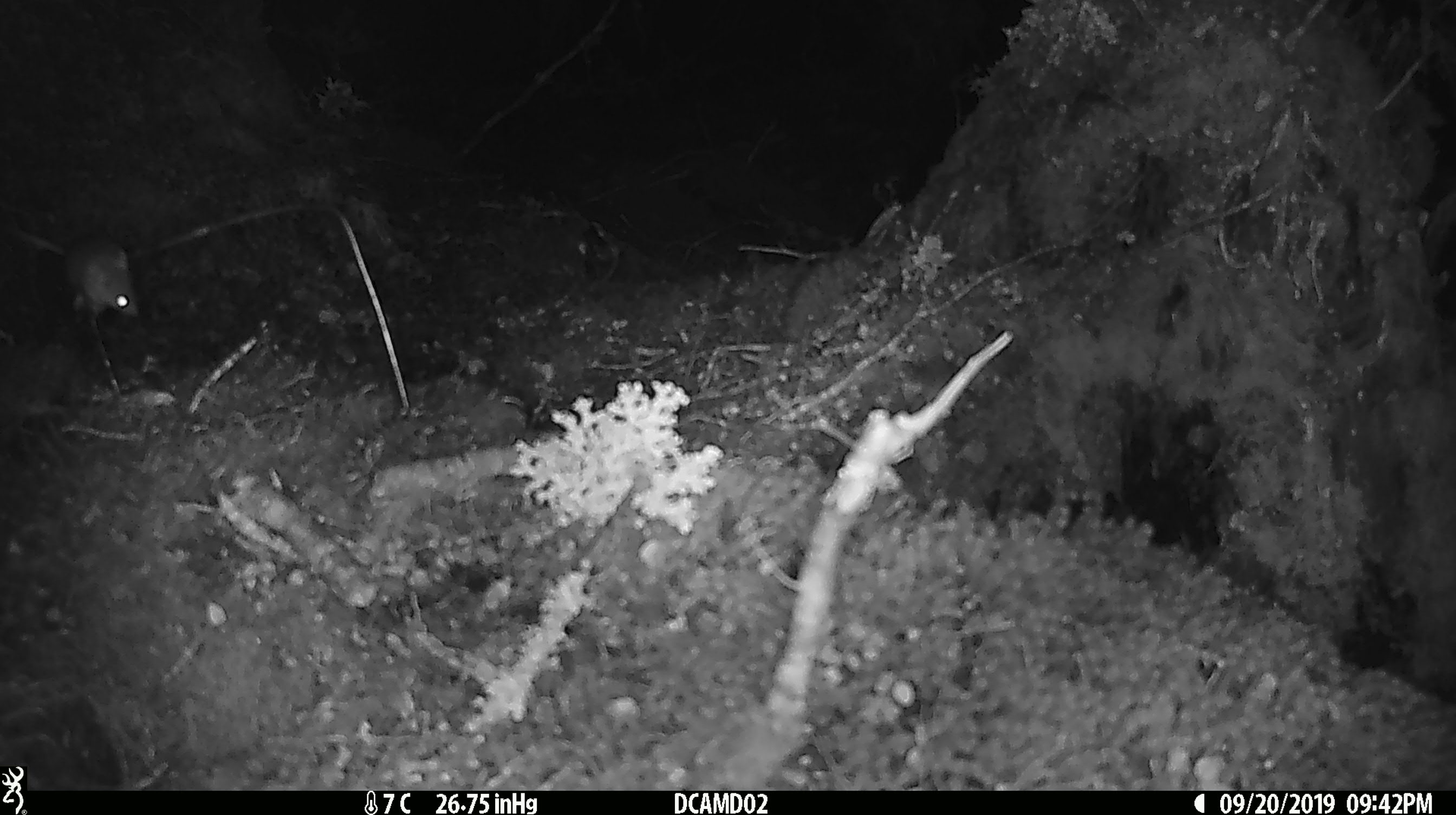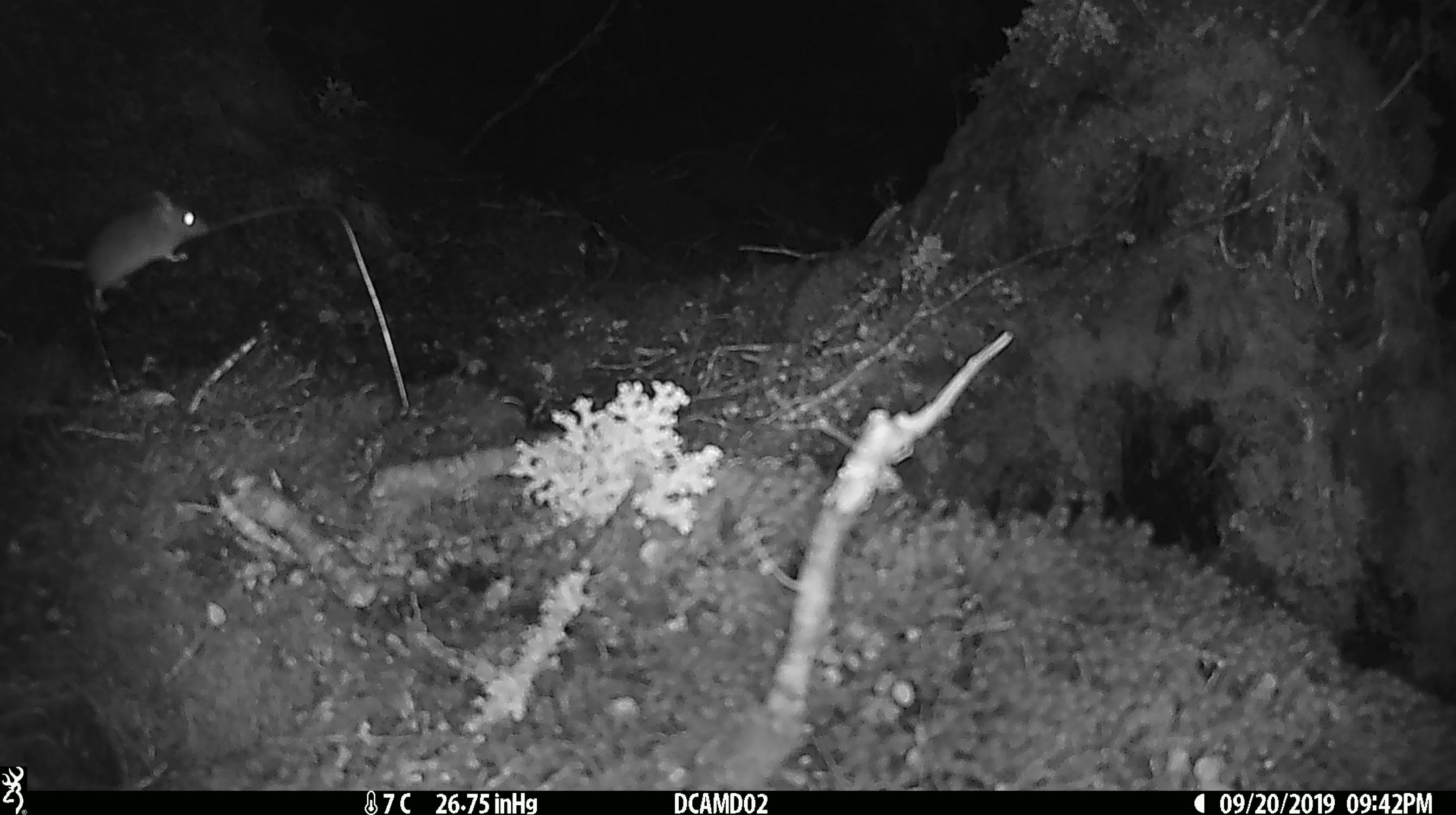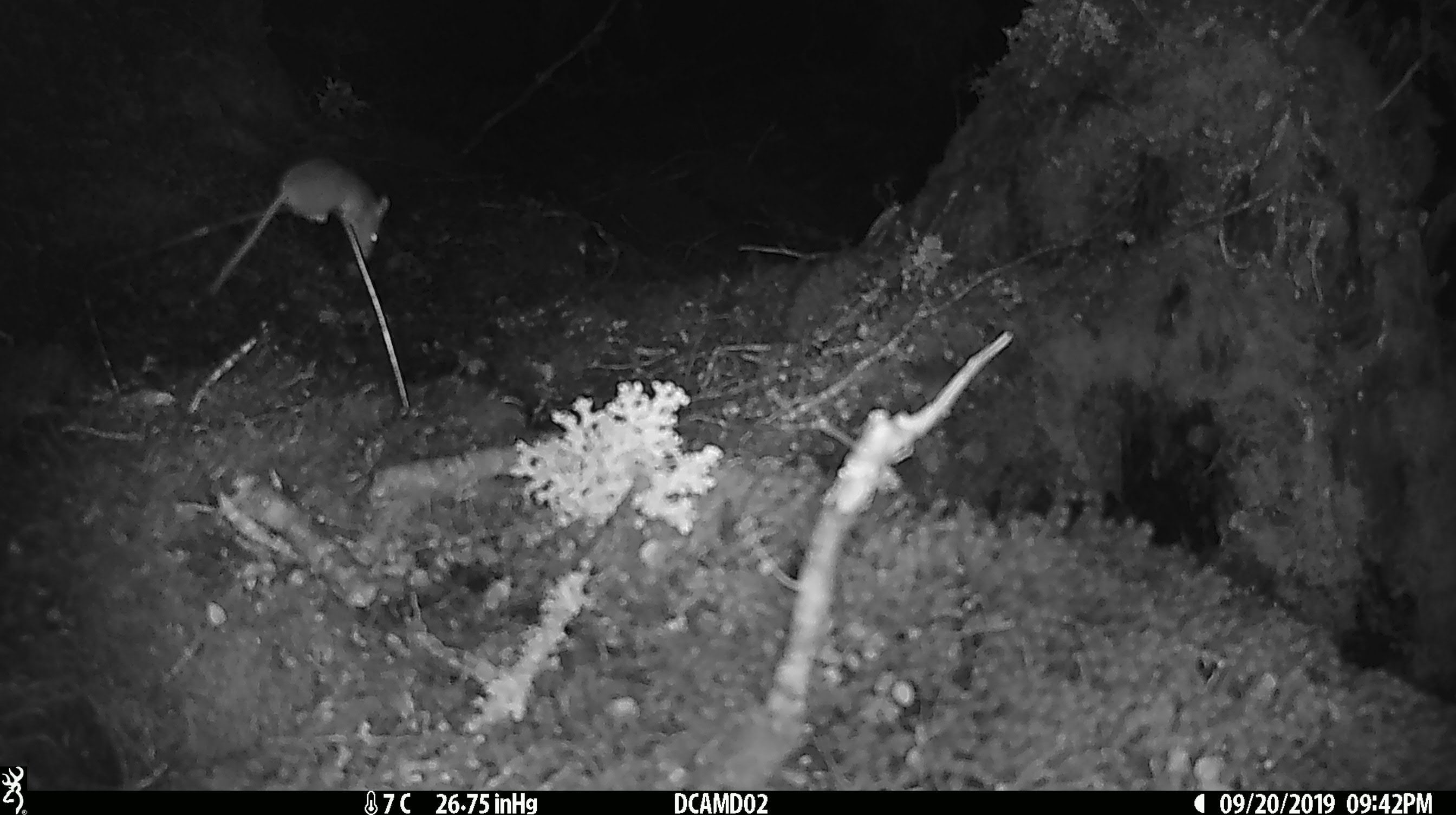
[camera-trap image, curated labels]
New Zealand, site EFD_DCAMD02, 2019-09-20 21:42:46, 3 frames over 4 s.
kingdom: Animalia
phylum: Chordata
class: Mammalia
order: Rodentia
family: Muridae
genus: Mus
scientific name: Mus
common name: mouse